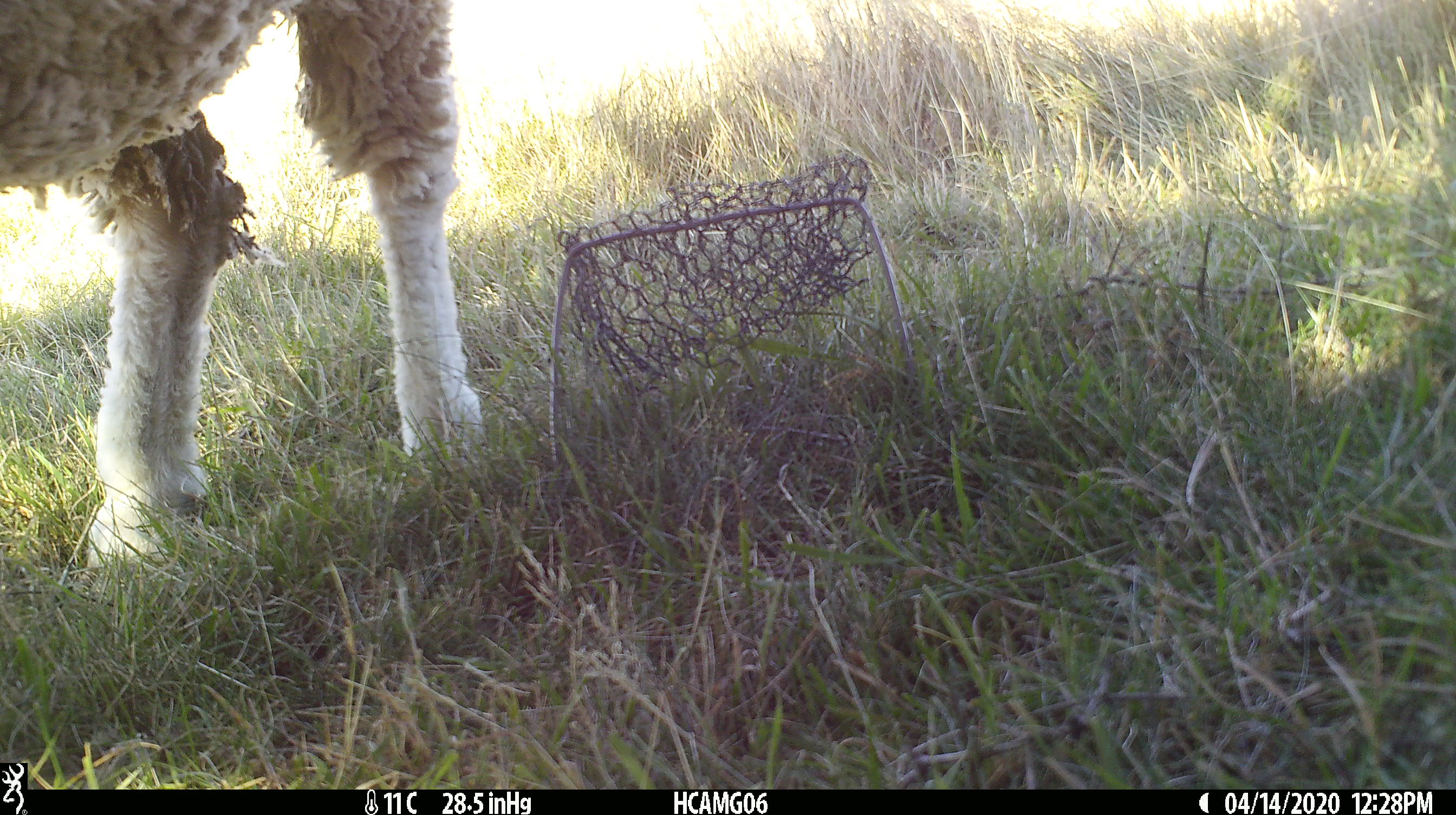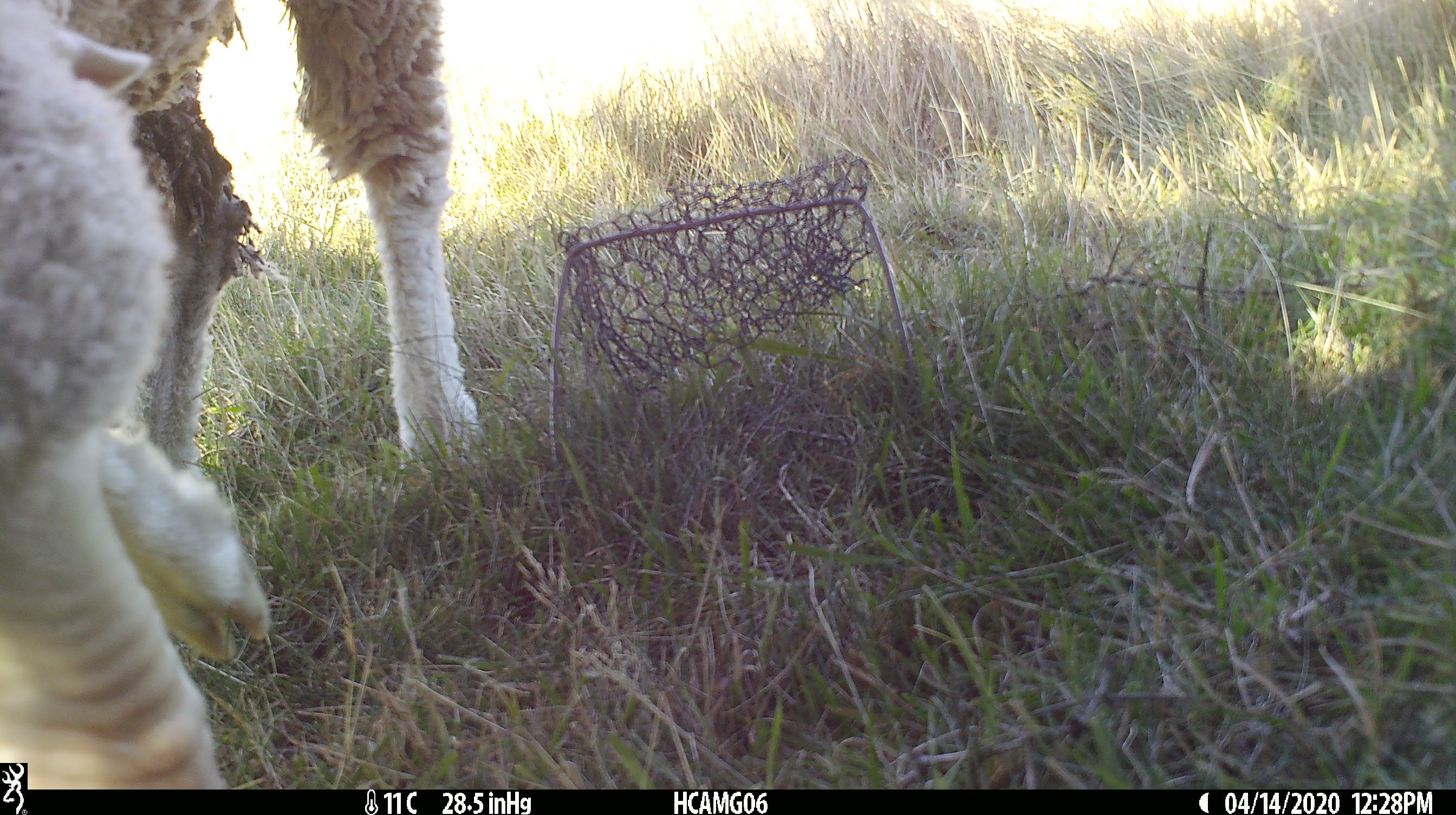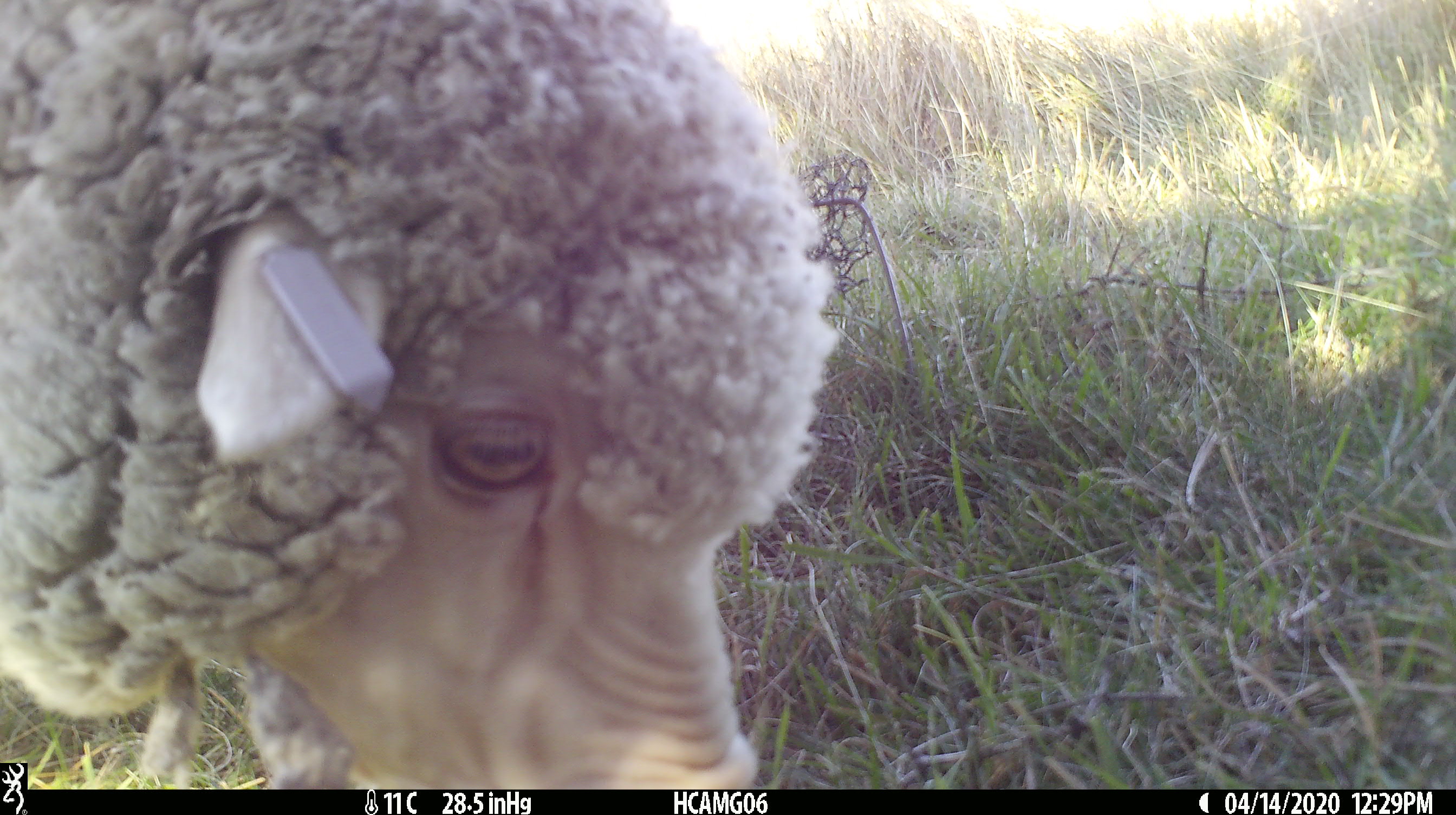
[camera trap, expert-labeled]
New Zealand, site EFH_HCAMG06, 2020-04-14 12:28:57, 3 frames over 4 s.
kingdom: Animalia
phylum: Chordata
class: Mammalia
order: Artiodactyla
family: Bovidae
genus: Ovis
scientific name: Ovis aries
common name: domestic sheep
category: sheep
Sheep (domestic sheep) (Ovis aries).